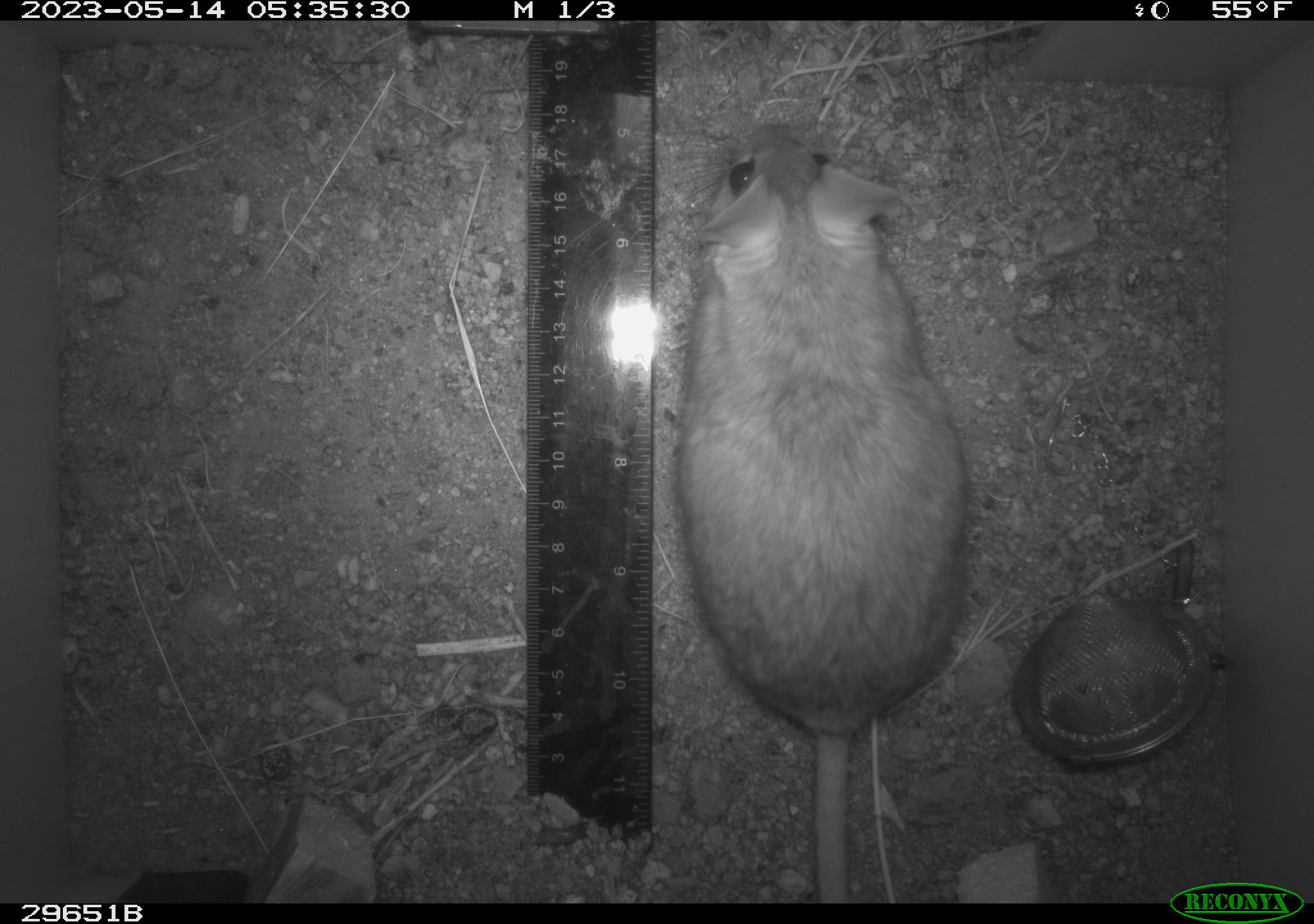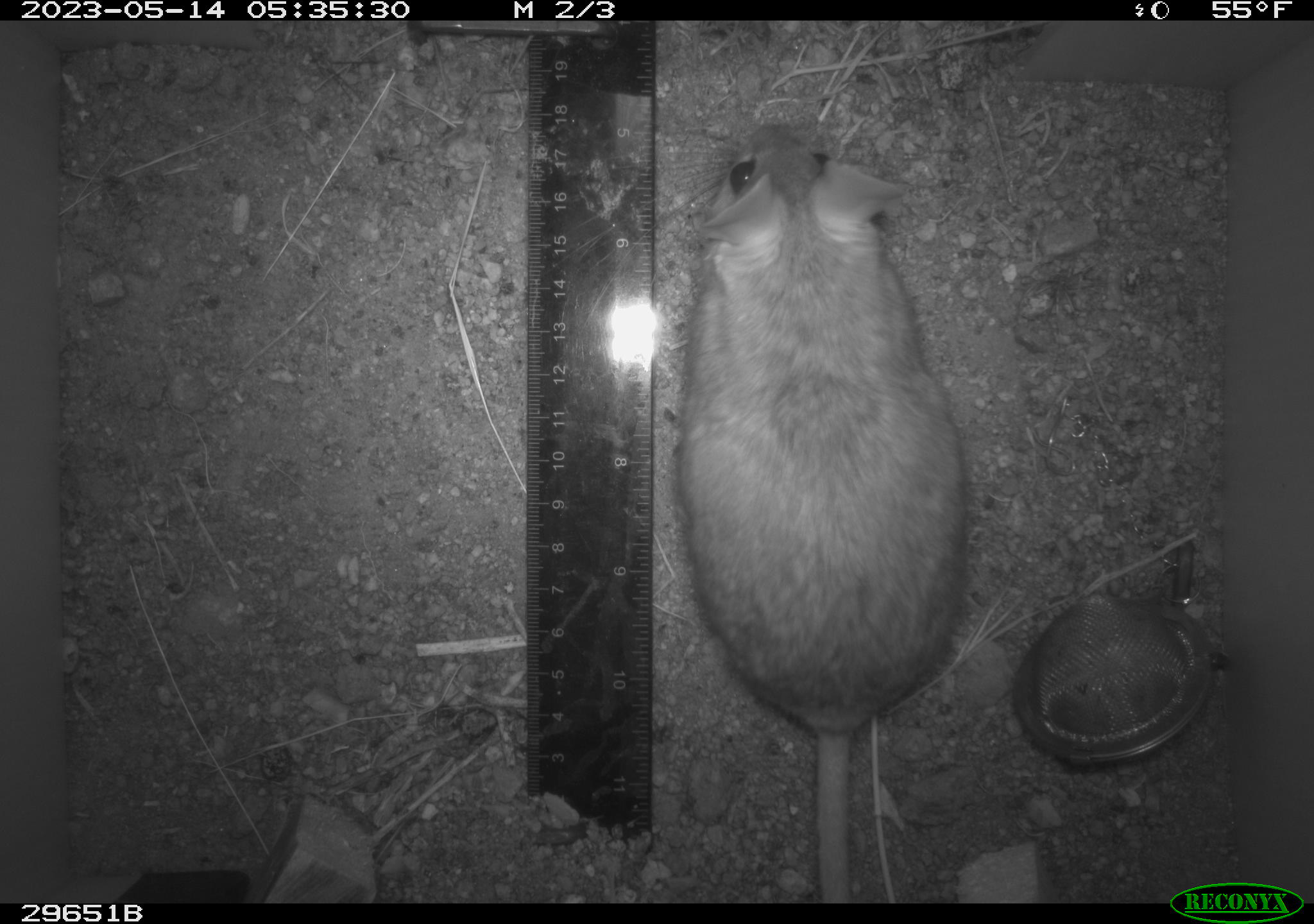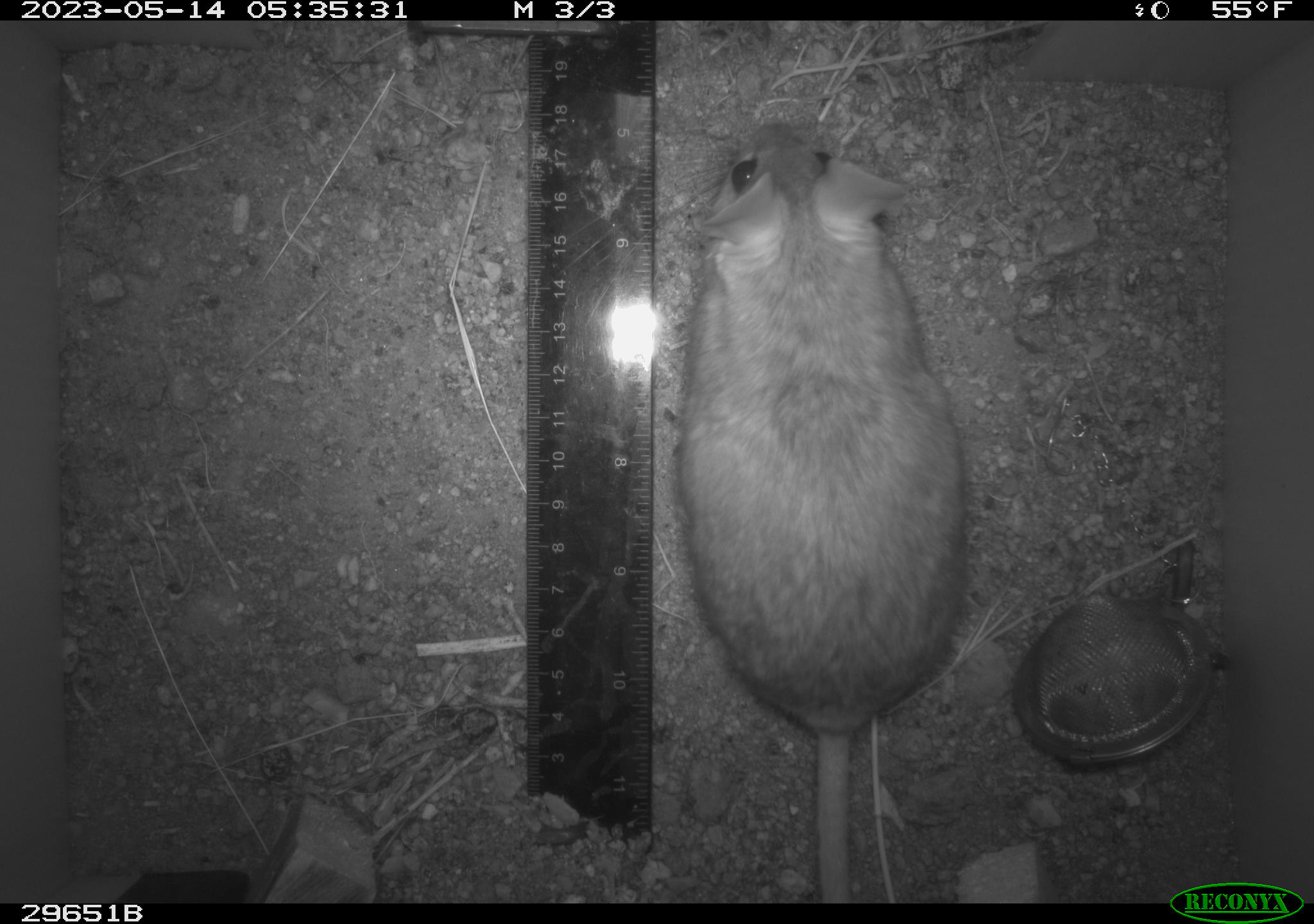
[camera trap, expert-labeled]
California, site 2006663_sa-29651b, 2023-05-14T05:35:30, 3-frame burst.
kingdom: Animalia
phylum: Chordata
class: Mammalia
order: Rodentia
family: Cricetidae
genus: Neotoma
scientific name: Neotoma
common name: pack rat or woodrat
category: neotoma species